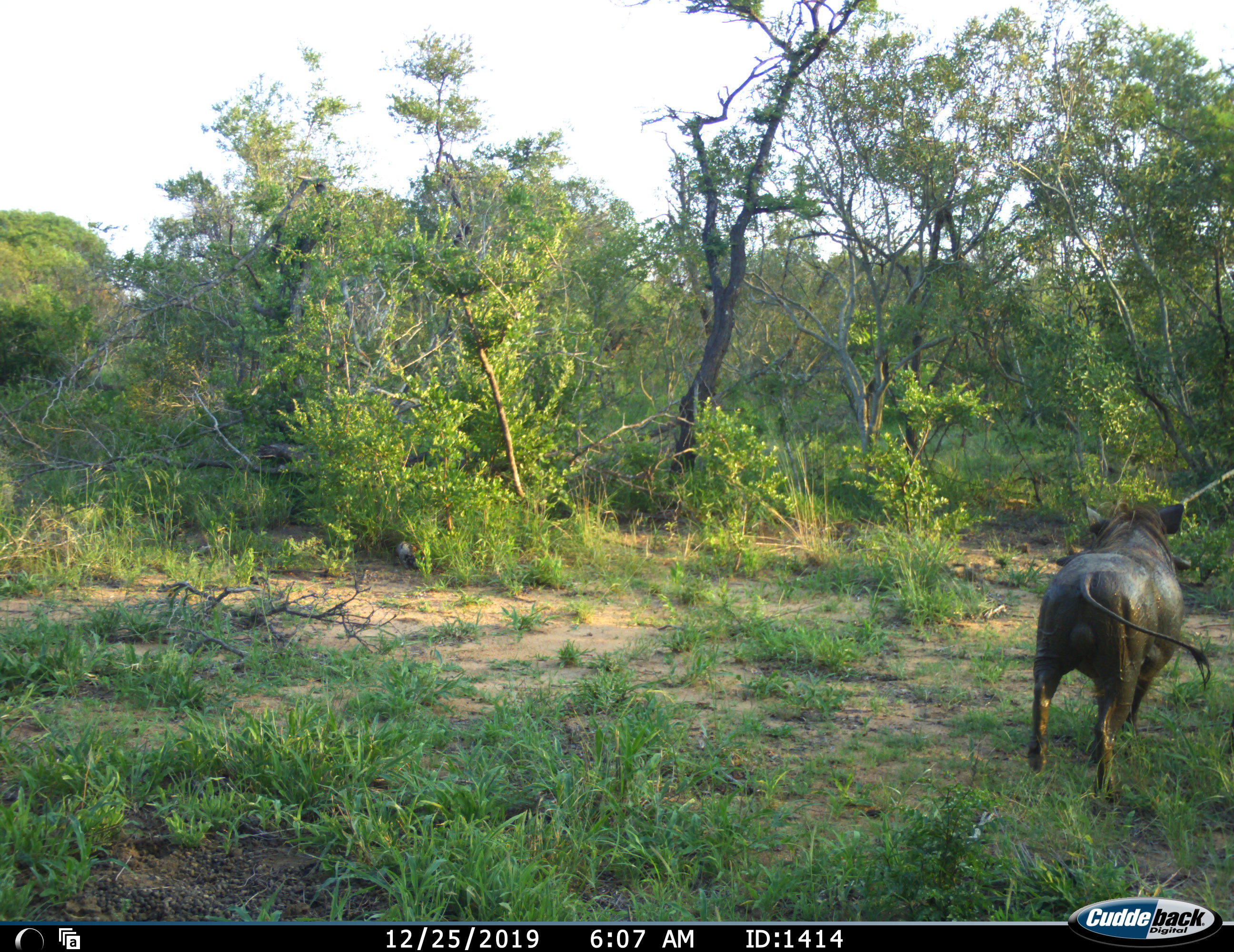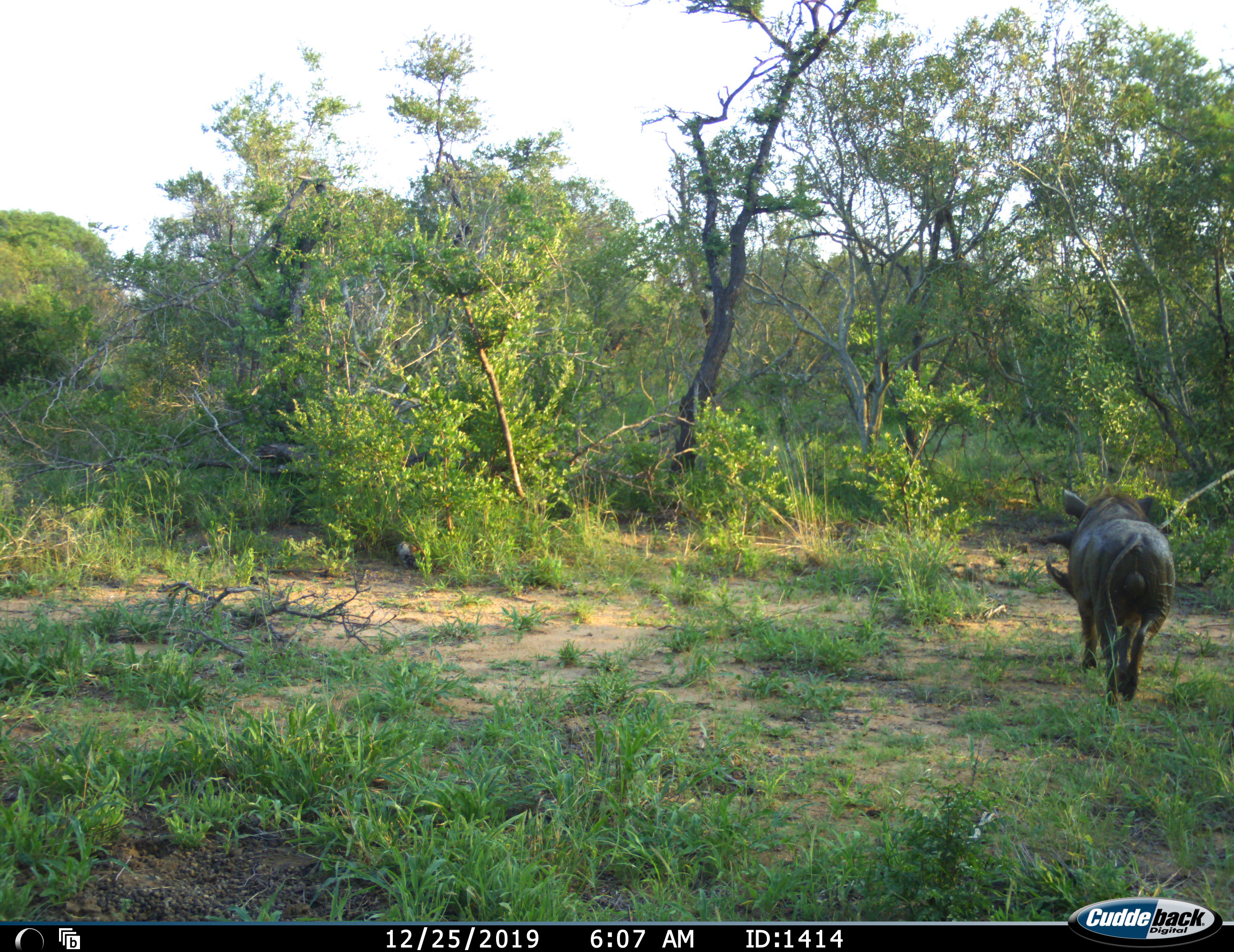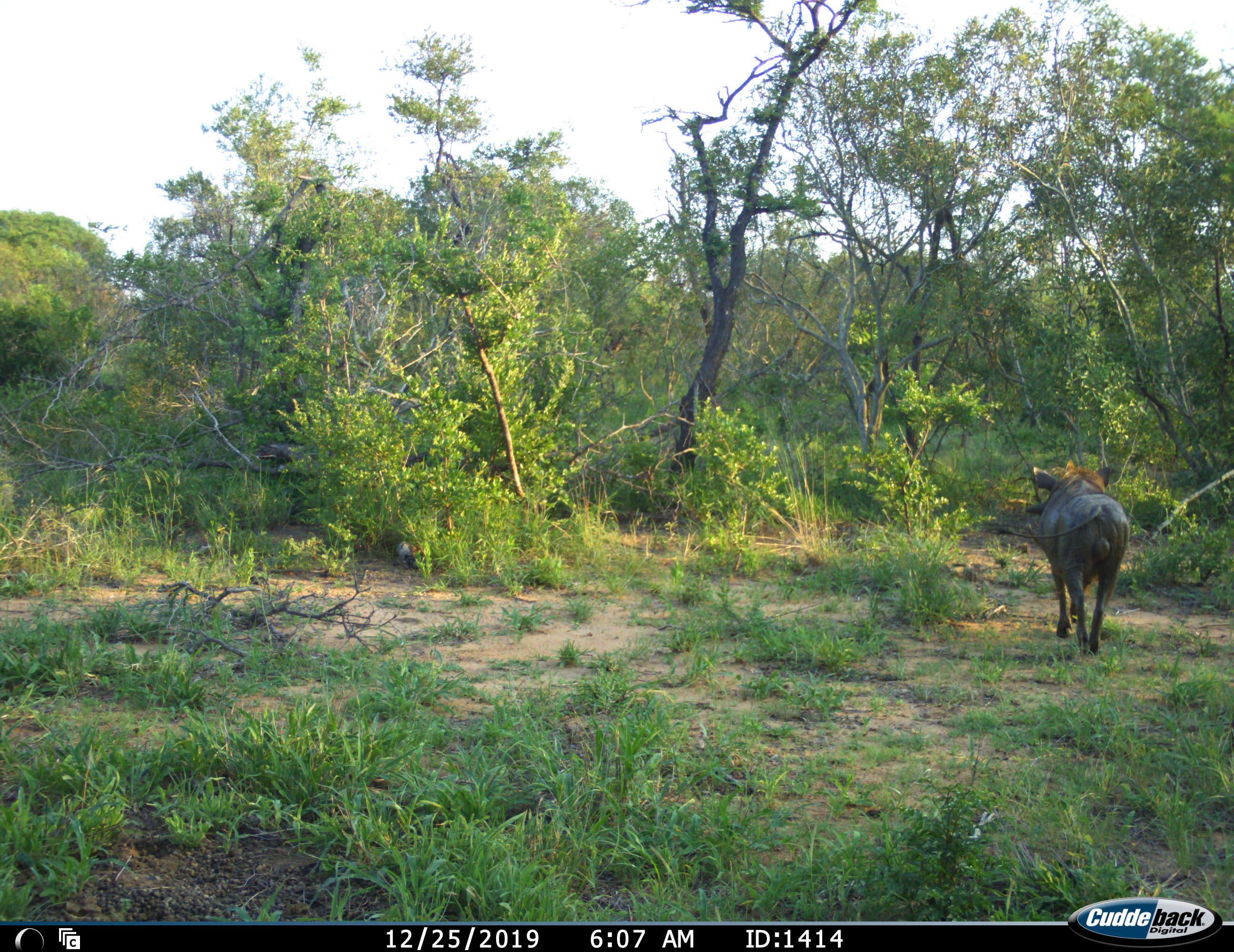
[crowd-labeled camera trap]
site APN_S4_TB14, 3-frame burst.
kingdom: Animalia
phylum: Chordata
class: Mammalia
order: Artiodactyla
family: Suidae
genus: Phacochoerus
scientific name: Phacochoerus africanus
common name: warthog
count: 1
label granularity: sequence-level